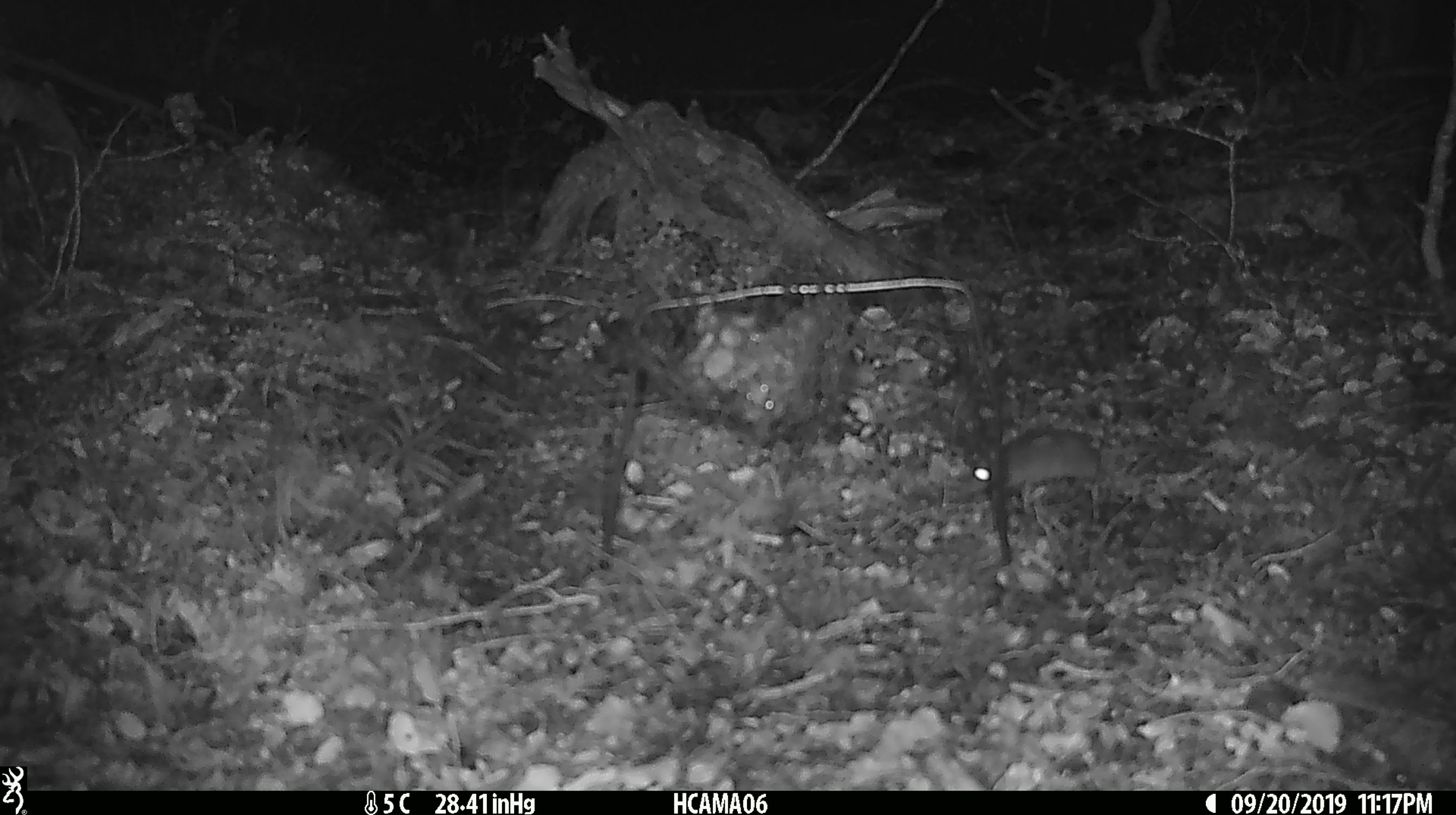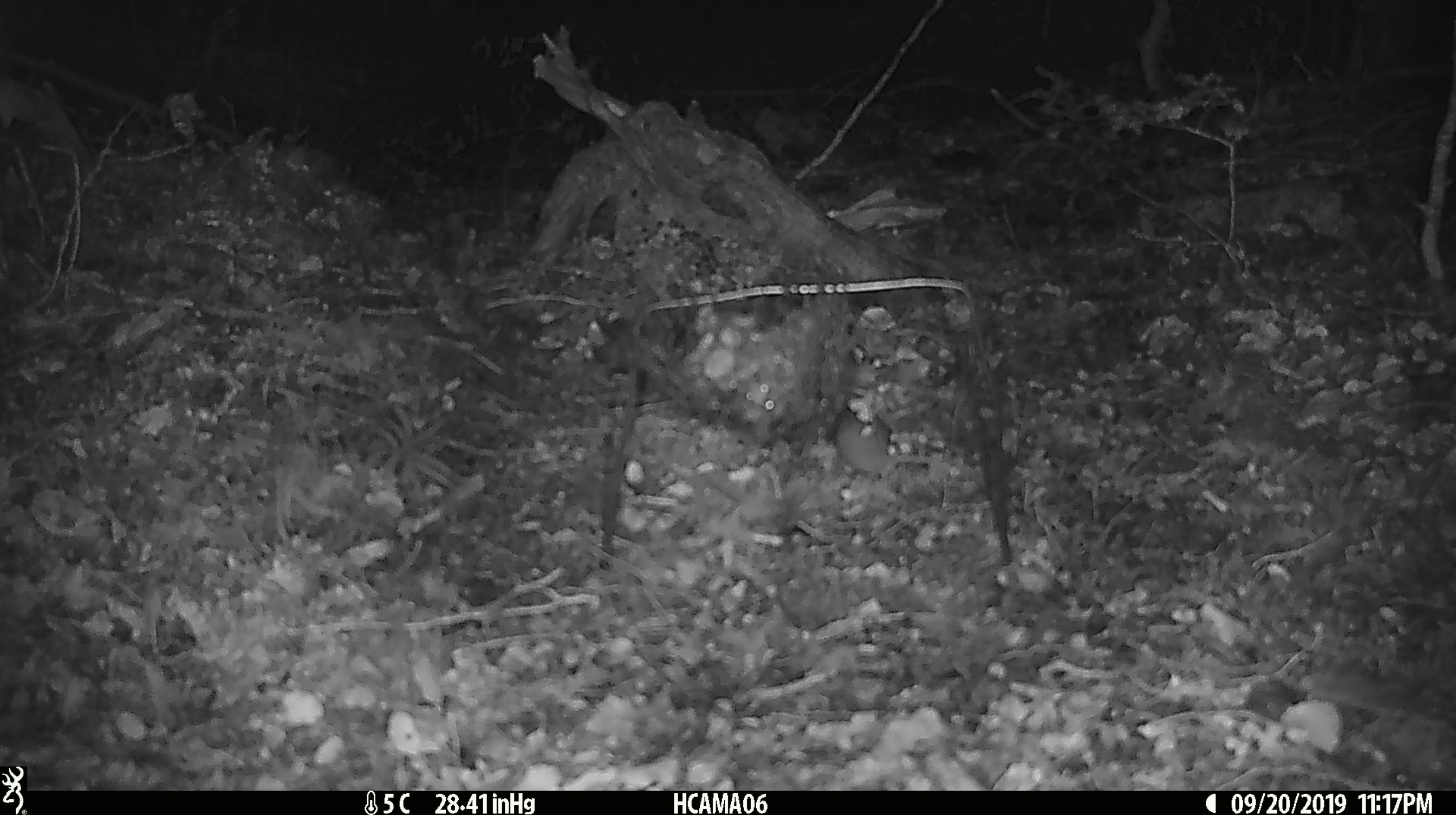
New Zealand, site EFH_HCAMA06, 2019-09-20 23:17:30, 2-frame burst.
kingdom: Animalia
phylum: Chordata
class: Mammalia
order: Rodentia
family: Muridae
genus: Mus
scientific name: Mus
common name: mouse